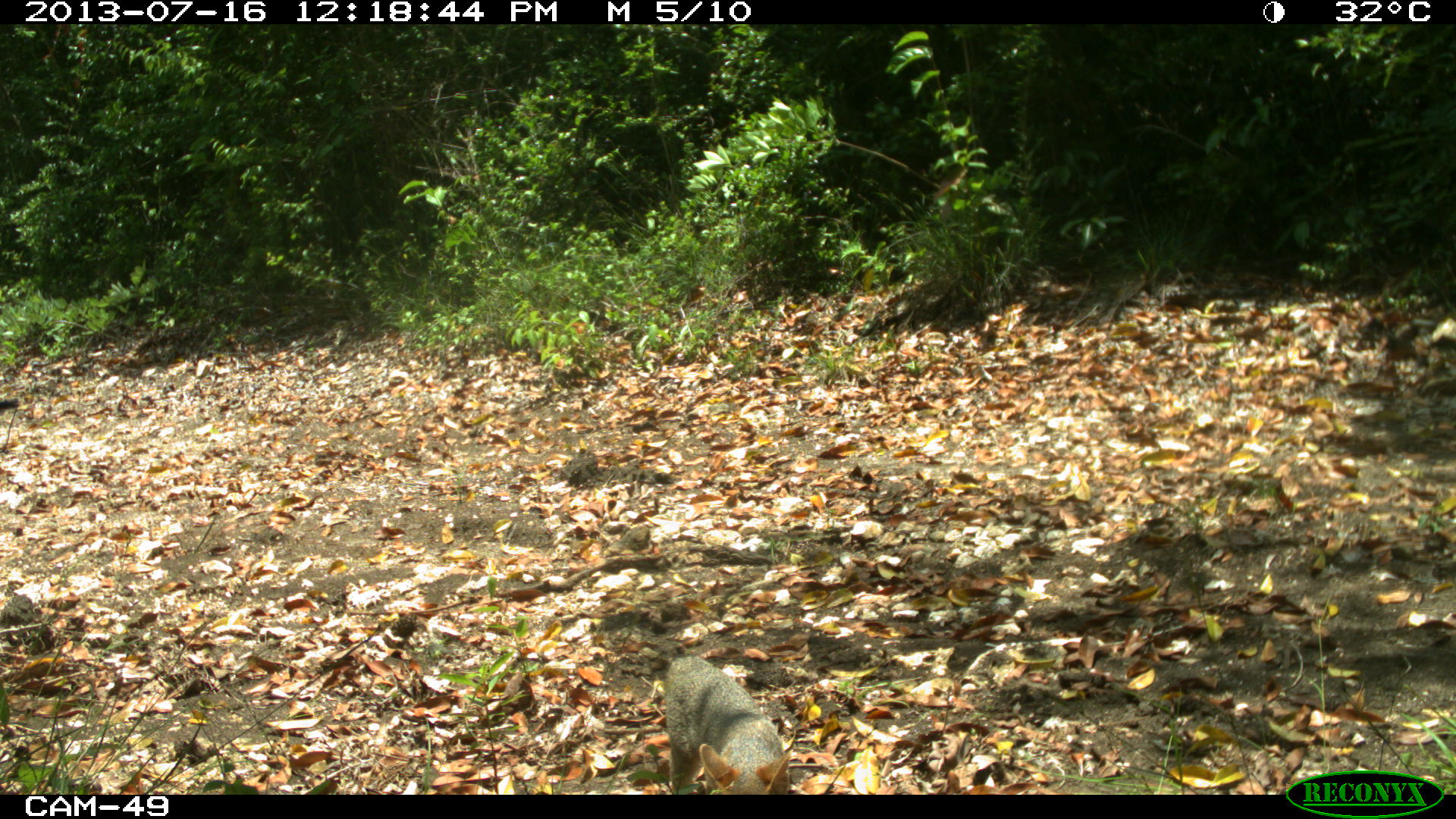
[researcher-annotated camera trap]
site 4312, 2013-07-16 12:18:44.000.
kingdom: Animalia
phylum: Chordata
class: Mammalia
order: Carnivora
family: Canidae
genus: Urocyon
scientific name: Urocyon cinereoargenteus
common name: gray fox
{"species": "Urocyon cinereoargenteus (gray fox)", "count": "1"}